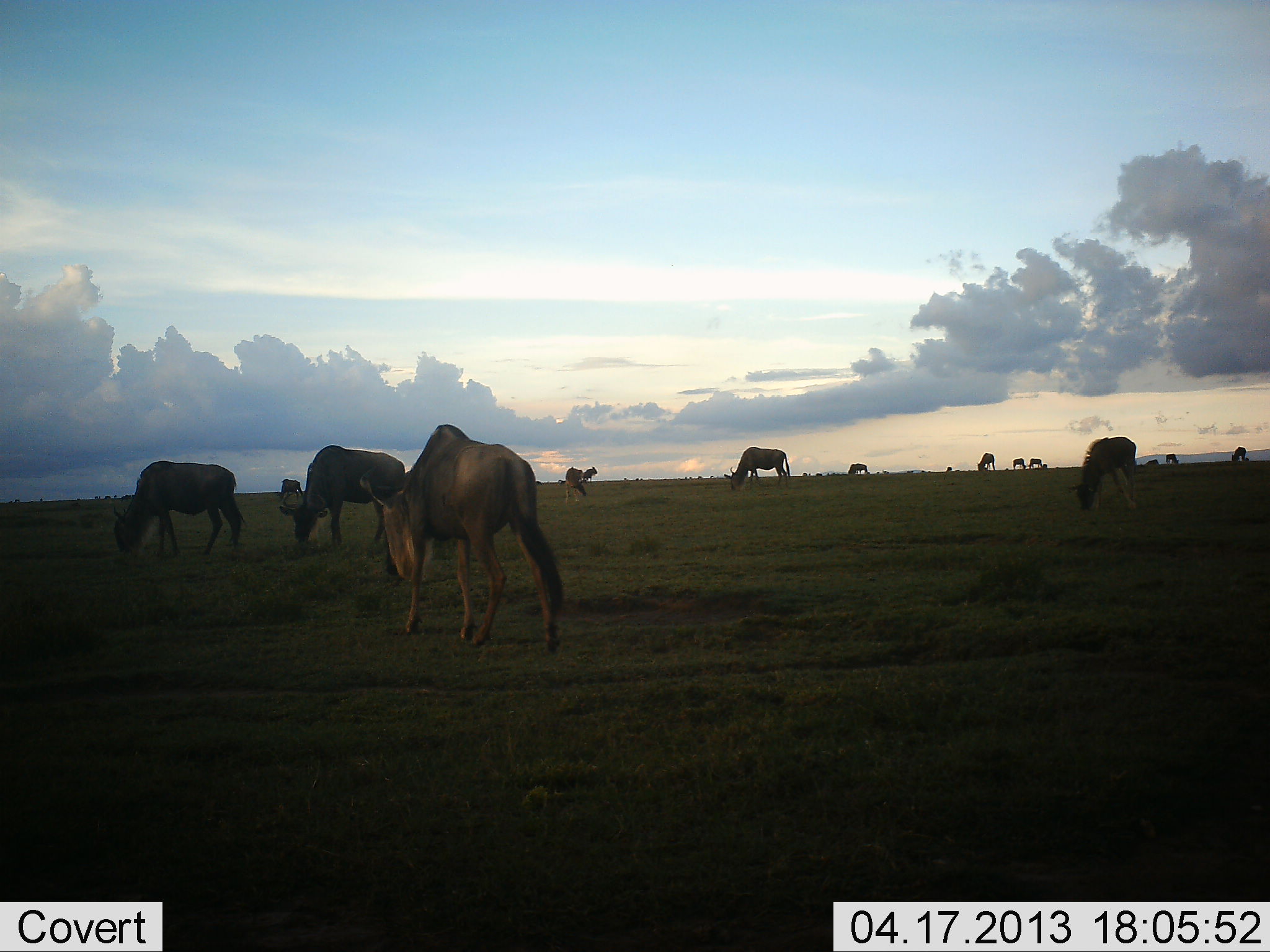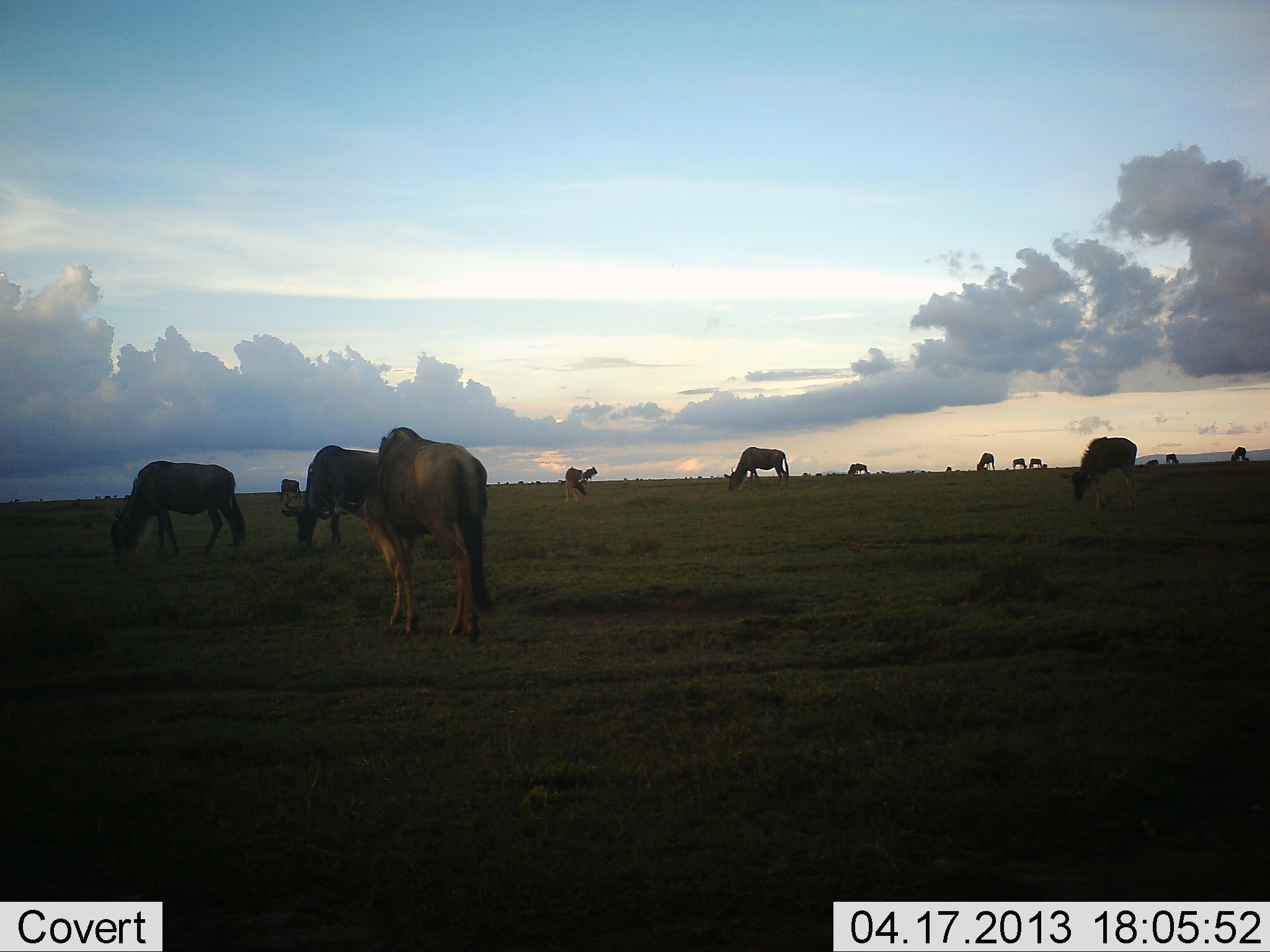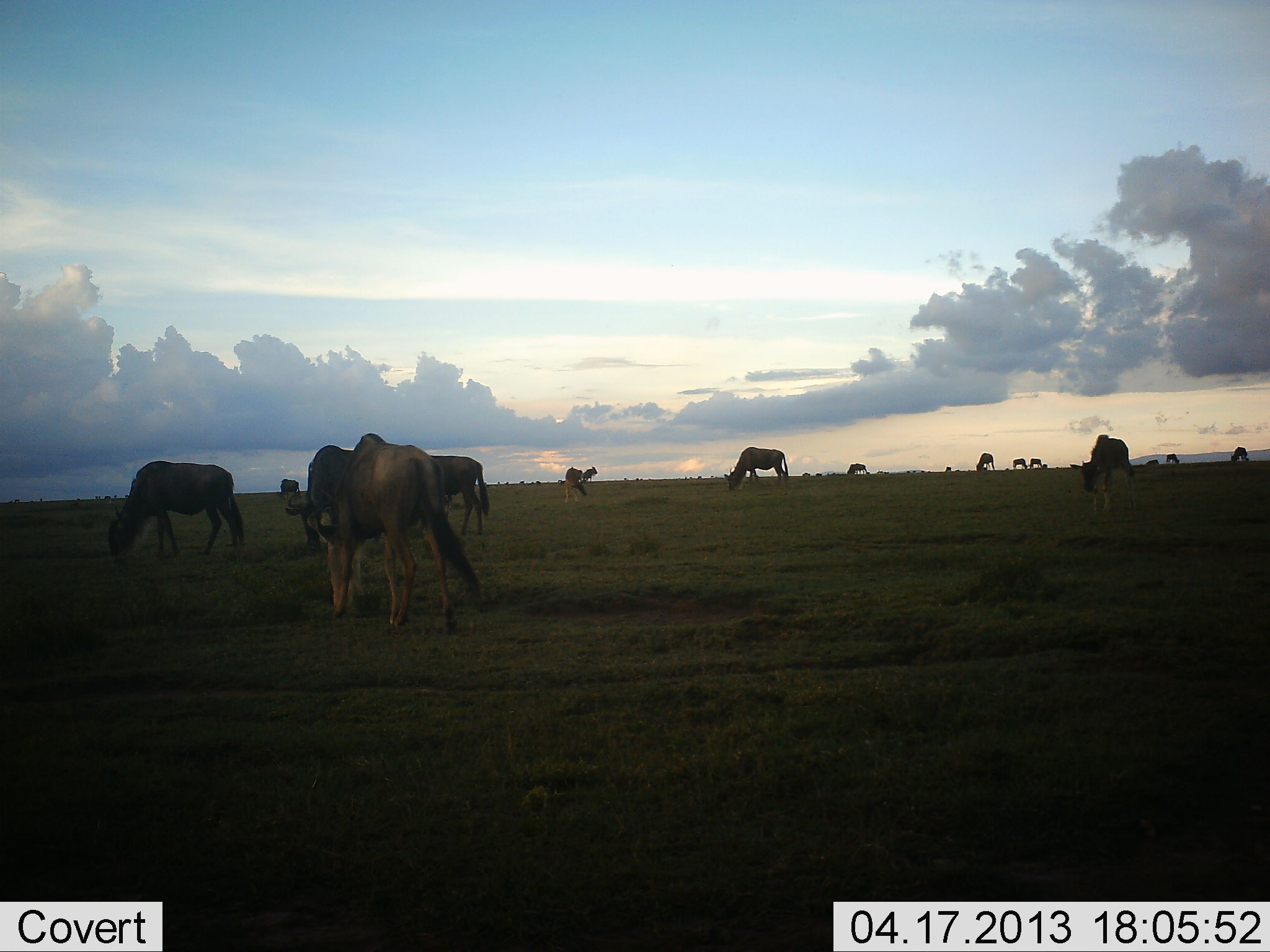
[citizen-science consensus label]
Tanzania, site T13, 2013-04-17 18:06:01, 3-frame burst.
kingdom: Animalia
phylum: Chordata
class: Mammalia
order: Artiodactyla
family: Bovidae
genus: Connochaetes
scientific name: Connochaetes taurinus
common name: blue wildebeest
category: wildebeest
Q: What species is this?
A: Wildebeest (blue wildebeest) (Connochaetes taurinus).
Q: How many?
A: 11-50.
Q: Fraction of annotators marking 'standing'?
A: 47%.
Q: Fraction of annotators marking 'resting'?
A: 7%.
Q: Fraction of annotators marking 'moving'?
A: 20%.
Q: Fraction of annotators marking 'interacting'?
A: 0%.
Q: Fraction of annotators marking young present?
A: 0%.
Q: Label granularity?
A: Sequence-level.